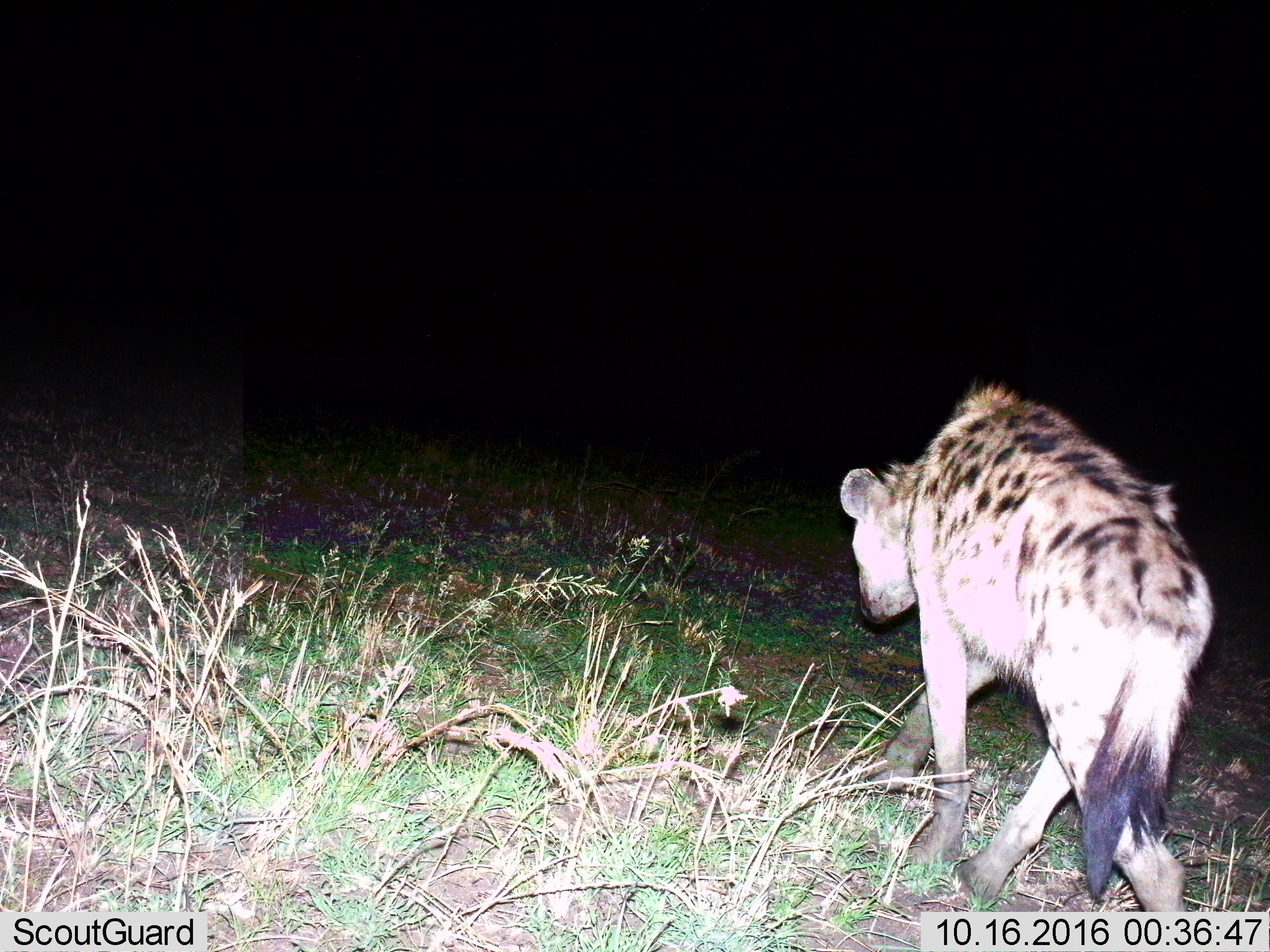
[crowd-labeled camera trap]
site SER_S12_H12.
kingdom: Animalia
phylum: Chordata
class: Mammalia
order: Carnivora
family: Hyaenidae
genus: Crocuta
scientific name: Crocuta crocuta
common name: spotted hyena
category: hyenaspotted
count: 1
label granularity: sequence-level